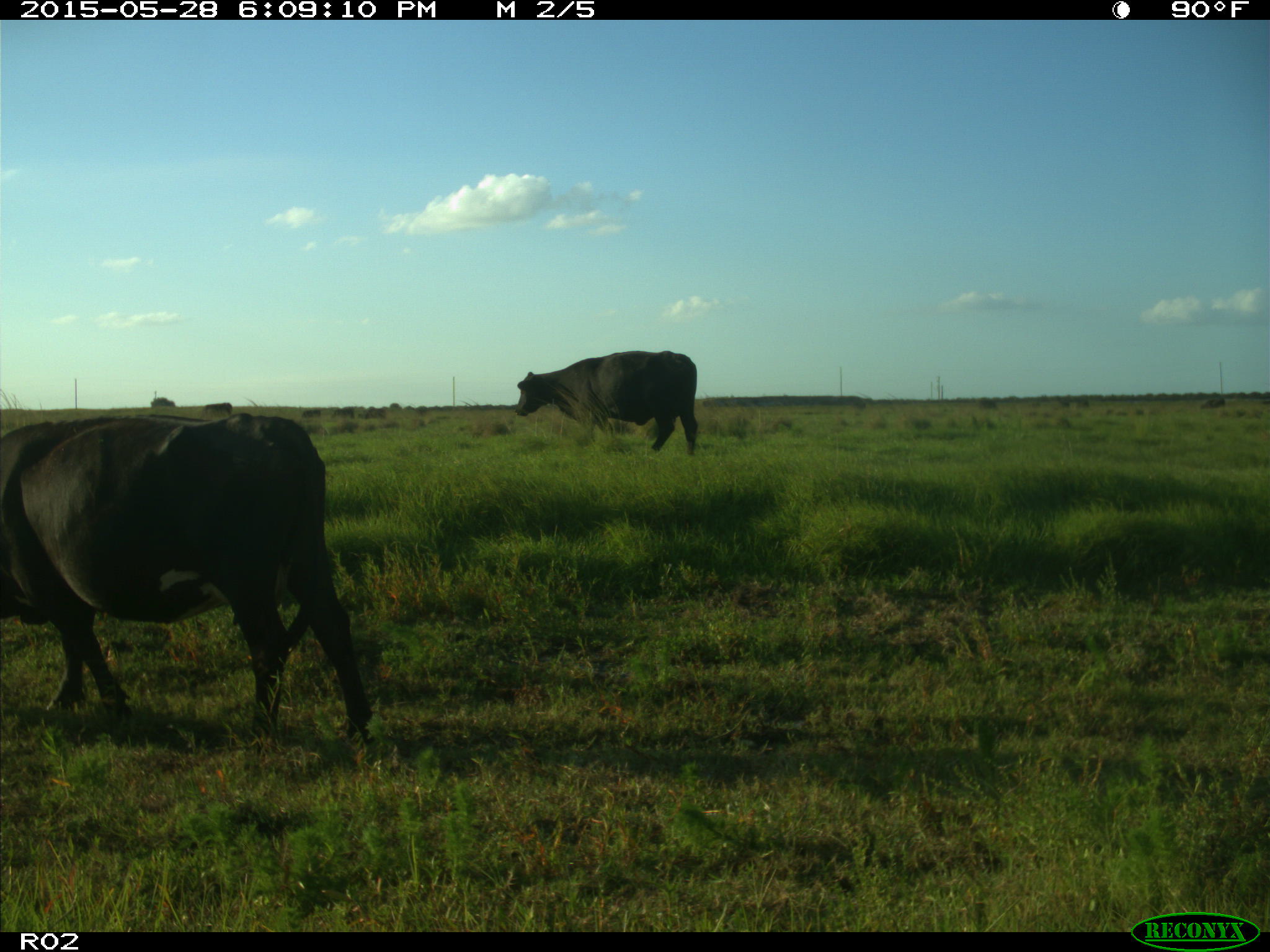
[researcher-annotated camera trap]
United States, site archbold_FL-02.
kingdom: Animalia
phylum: Chordata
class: Mammalia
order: Artiodactyla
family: Bovidae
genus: Bos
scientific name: Bos taurus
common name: domestic cow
Bos taurus (domestic cow).